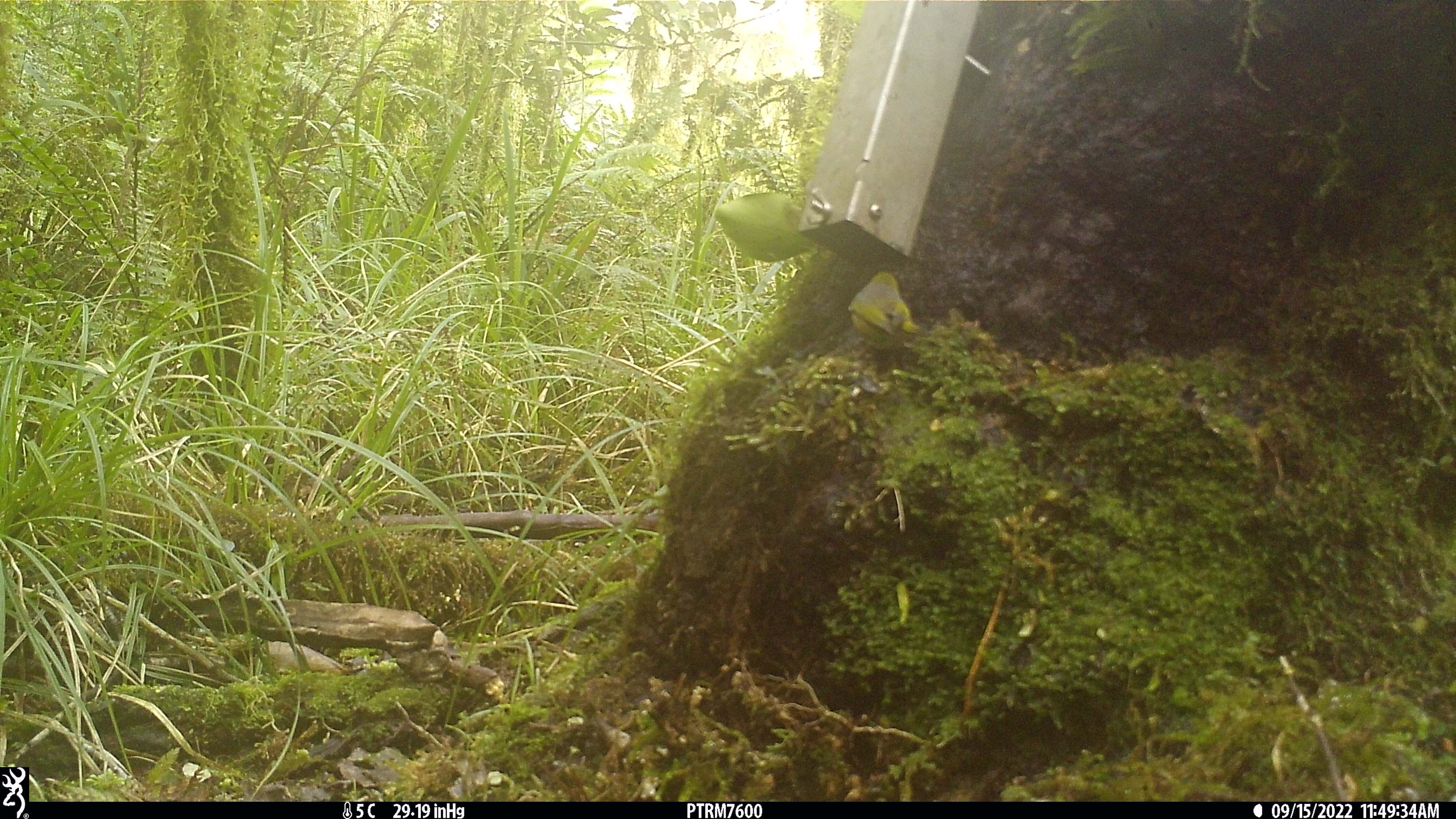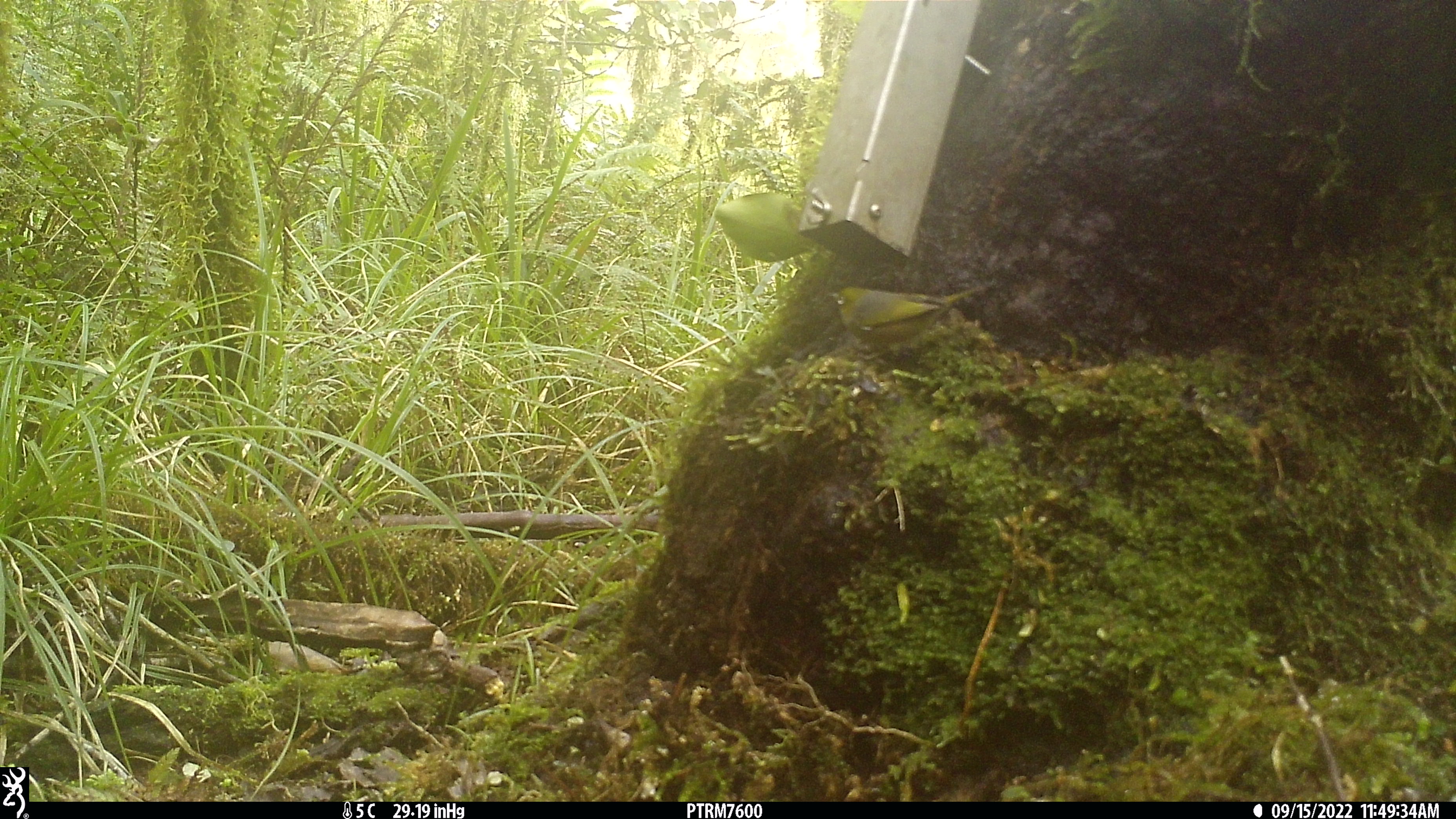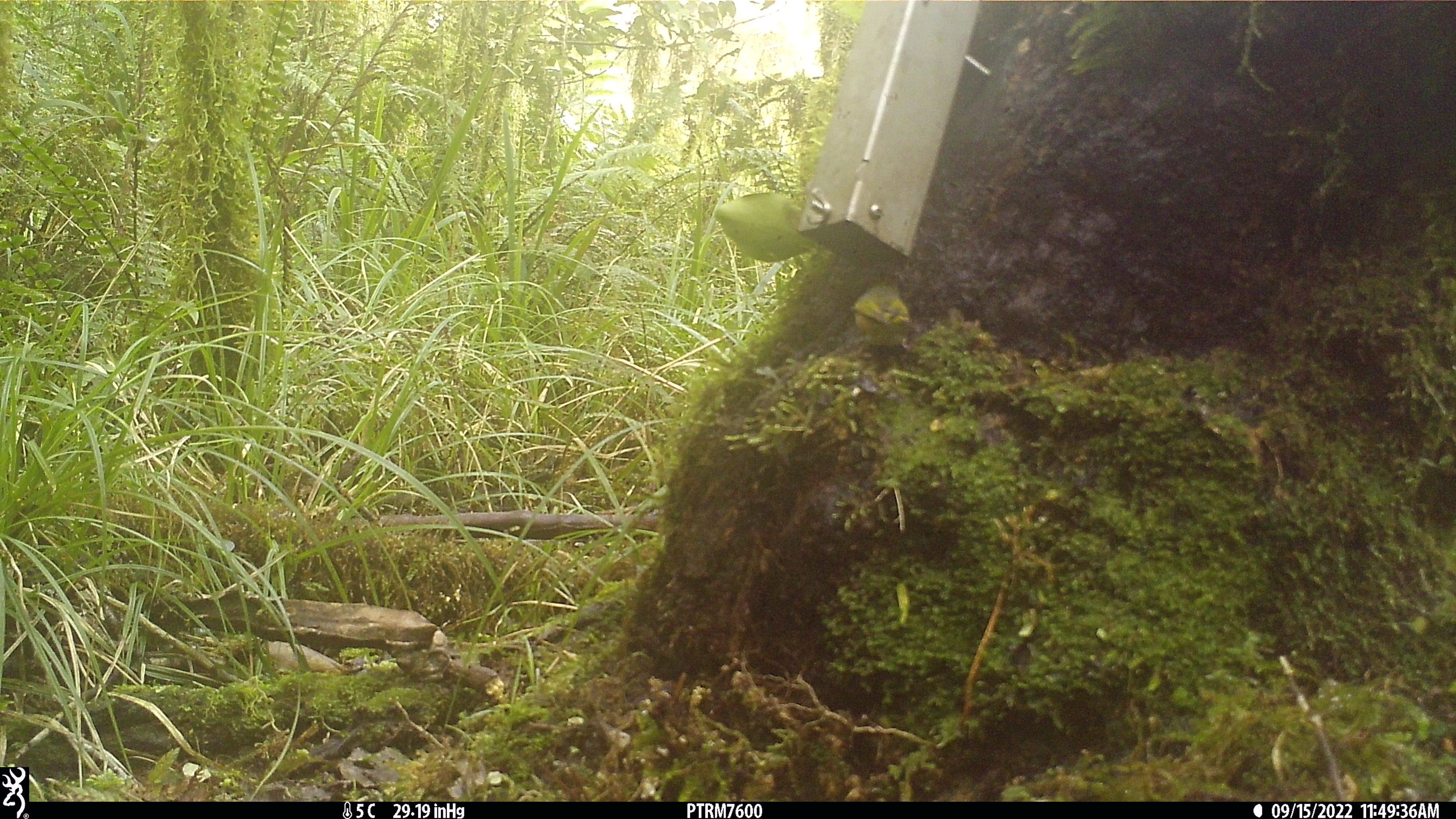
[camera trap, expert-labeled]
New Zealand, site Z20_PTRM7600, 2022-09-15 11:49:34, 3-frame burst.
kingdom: Animalia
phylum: Chordata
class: Aves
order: Passeriformes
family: Zosteropidae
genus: Zosterops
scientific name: Zosterops lateralis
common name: silvereye